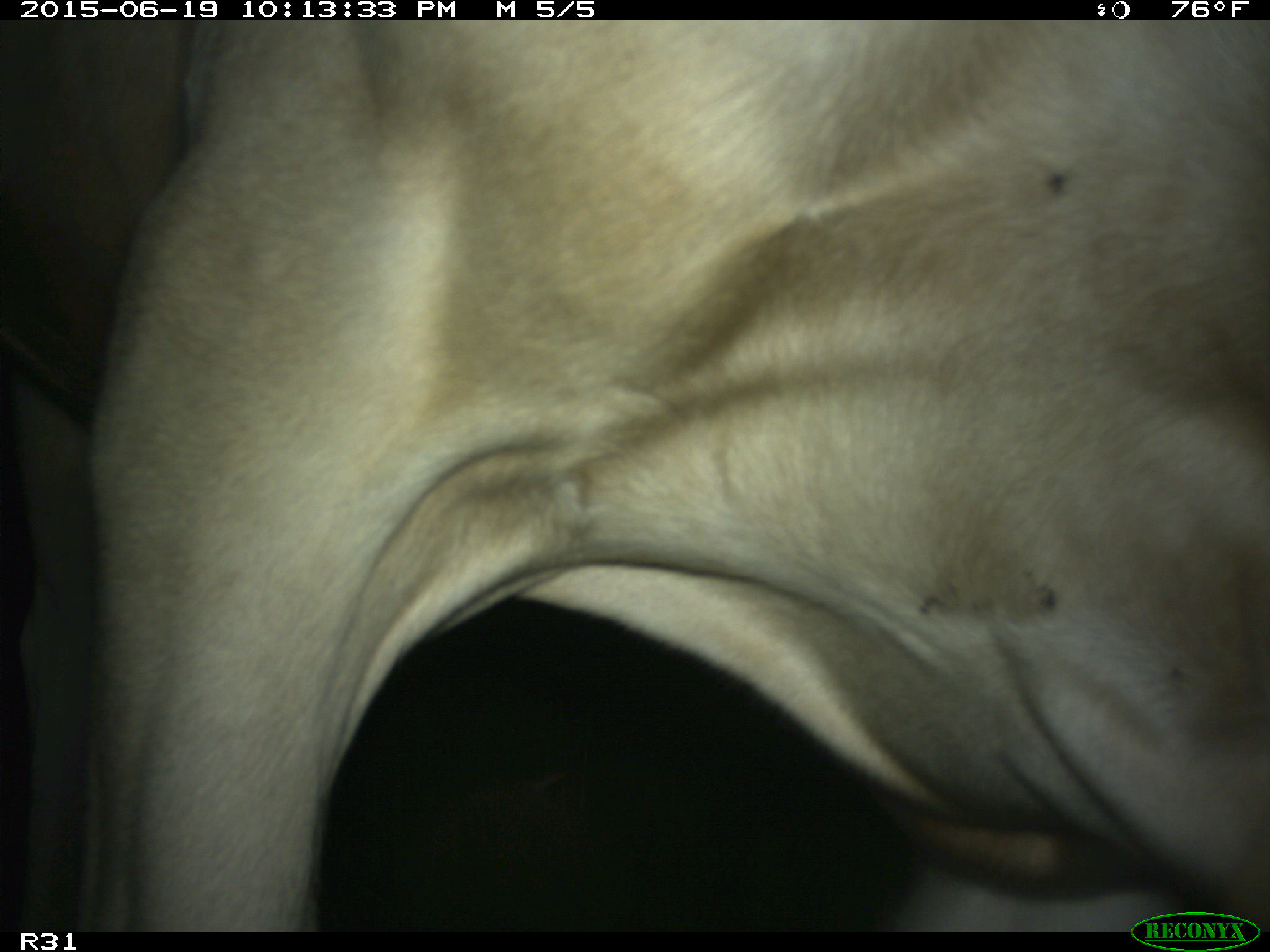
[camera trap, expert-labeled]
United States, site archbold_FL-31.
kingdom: Animalia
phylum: Chordata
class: Mammalia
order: Artiodactyla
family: Bovidae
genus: Bos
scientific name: Bos taurus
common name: domestic cow